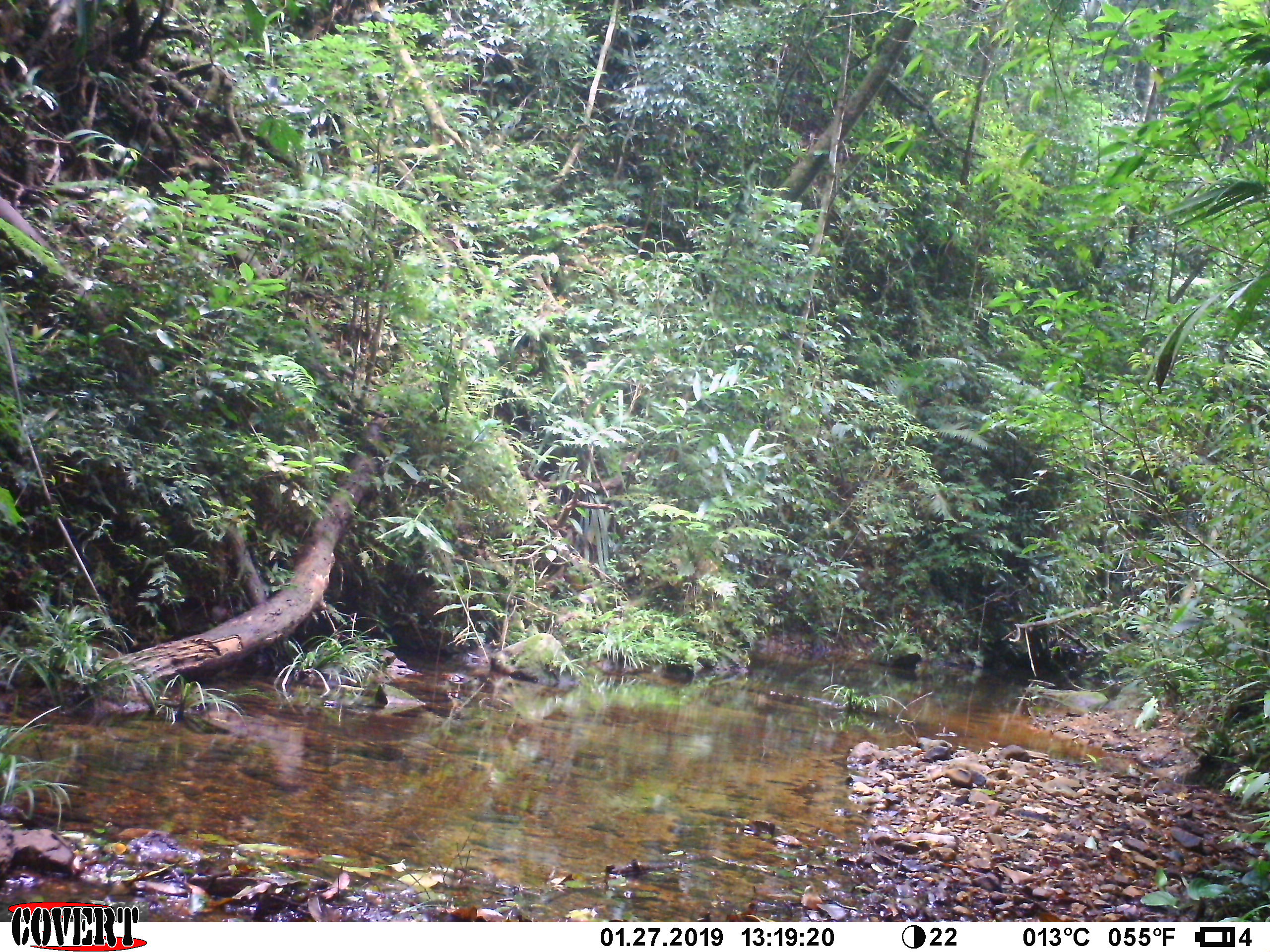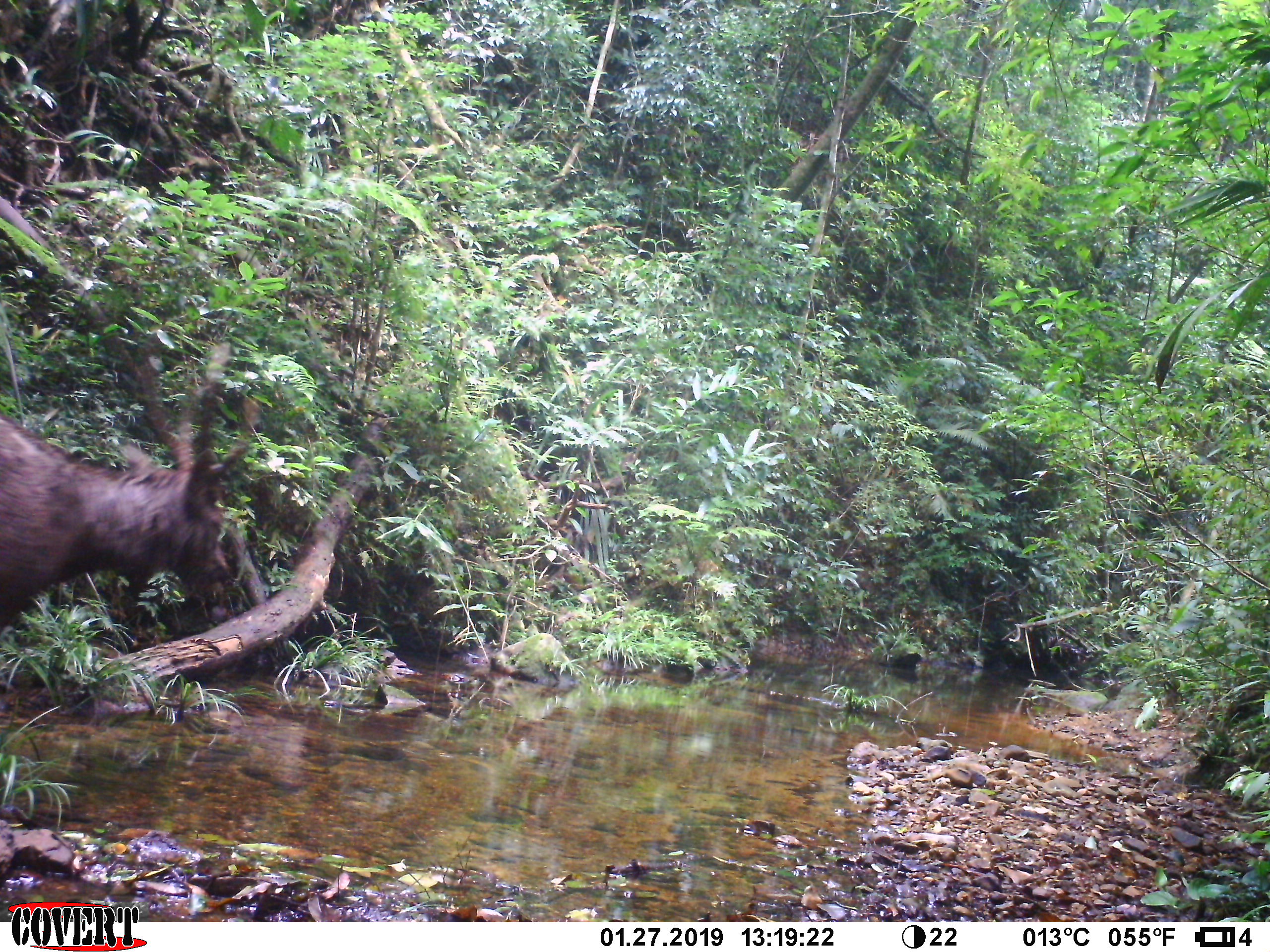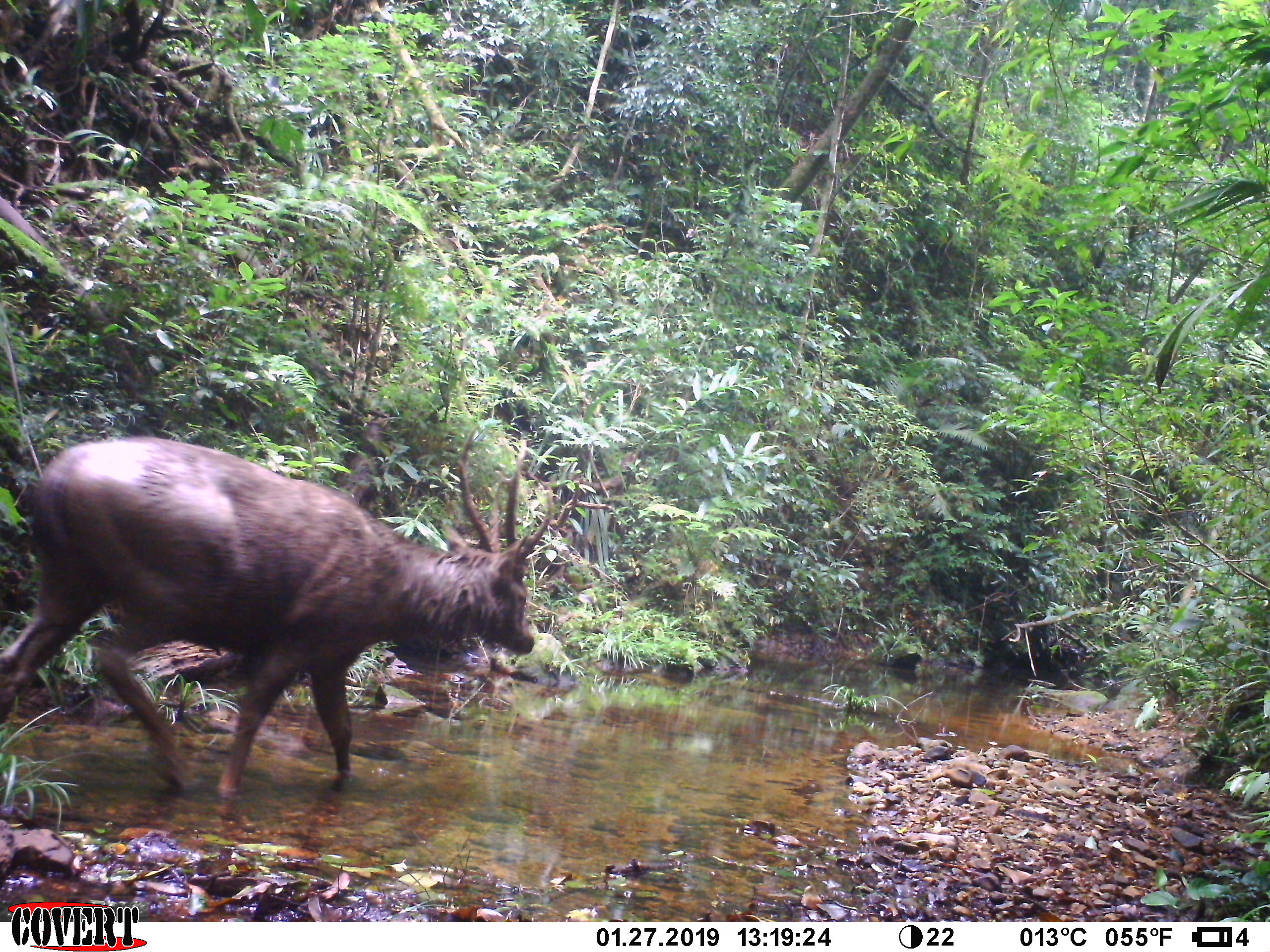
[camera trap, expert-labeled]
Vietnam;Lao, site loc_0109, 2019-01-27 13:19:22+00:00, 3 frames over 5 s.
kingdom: Animalia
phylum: Chordata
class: Mammalia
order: Artiodactyla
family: Cervidae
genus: Rusa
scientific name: Rusa unicolor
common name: sambar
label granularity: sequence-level